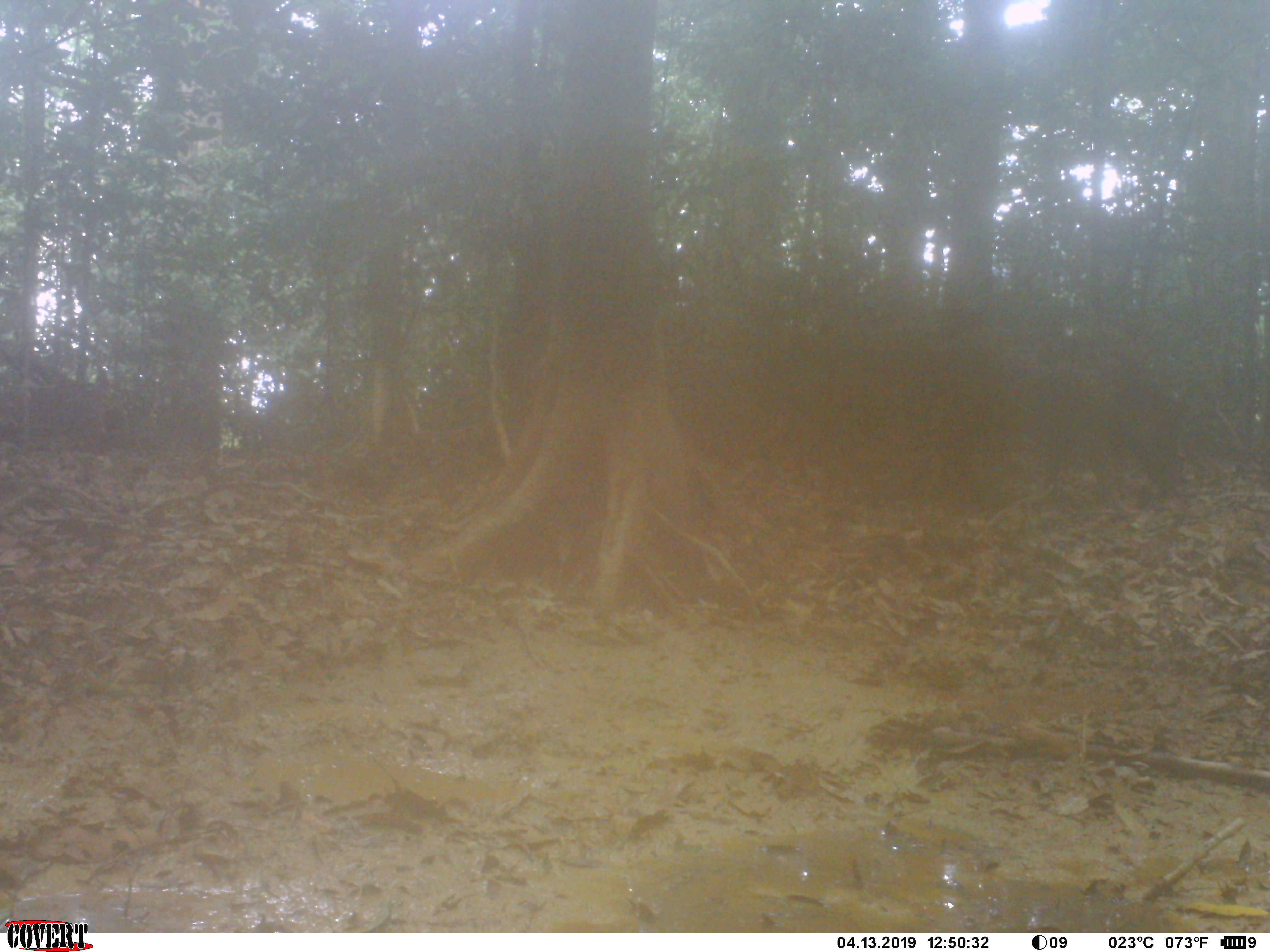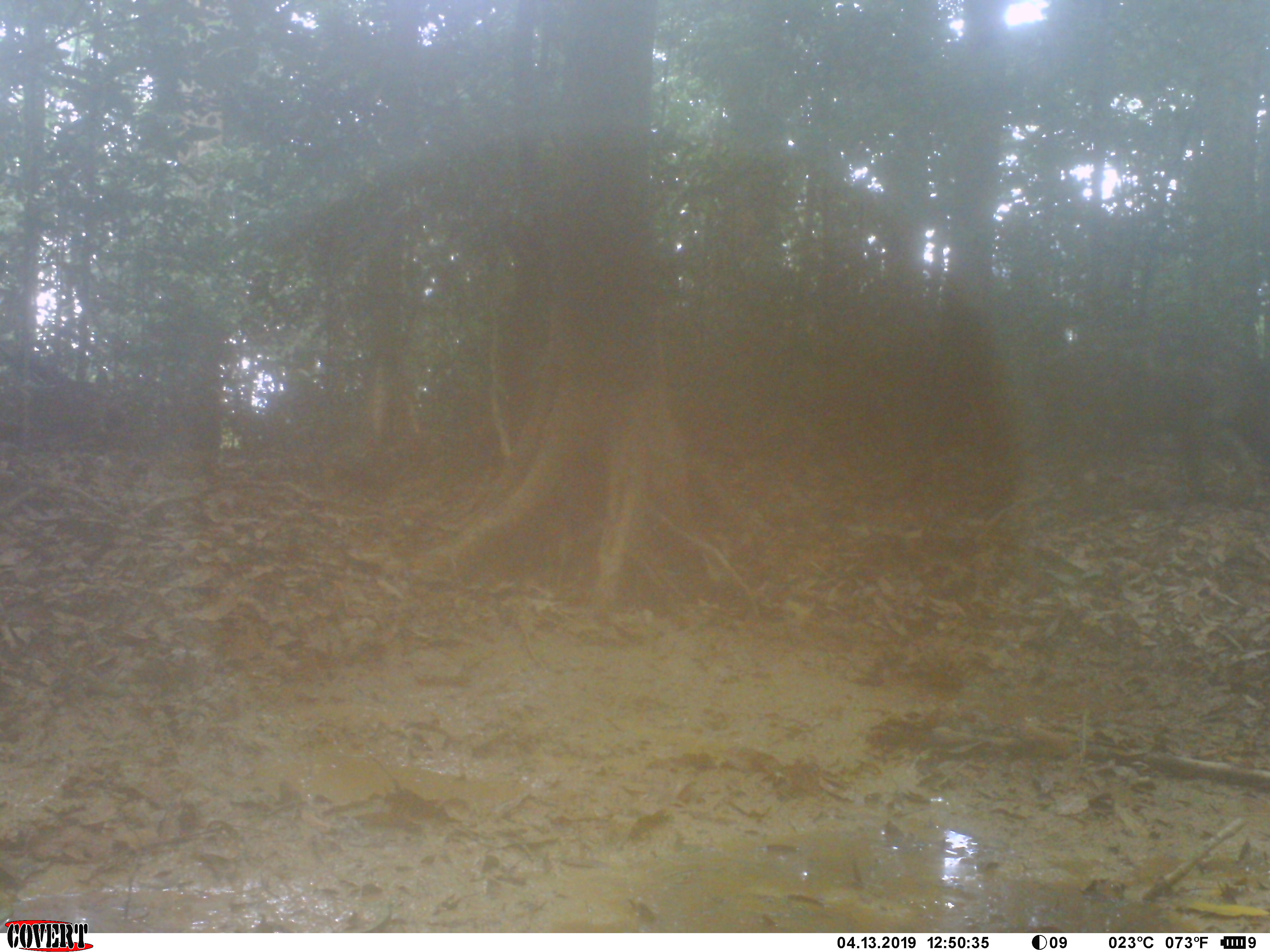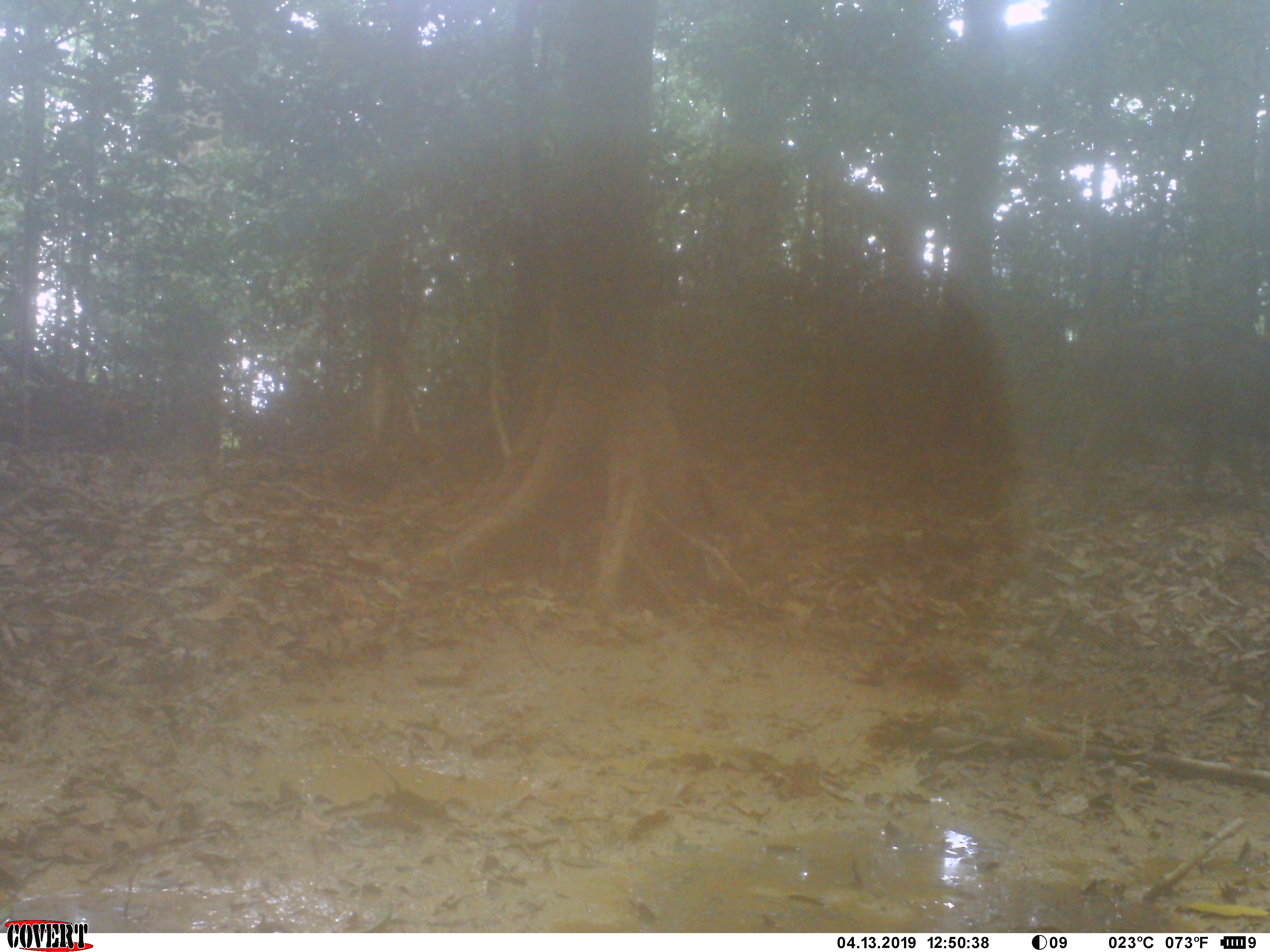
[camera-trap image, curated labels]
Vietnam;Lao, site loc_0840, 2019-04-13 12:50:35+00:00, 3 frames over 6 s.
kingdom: Animalia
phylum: Chordata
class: Mammalia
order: Artiodactyla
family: Suidae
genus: Sus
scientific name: Sus scrofa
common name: eurasian wild pig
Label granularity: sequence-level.